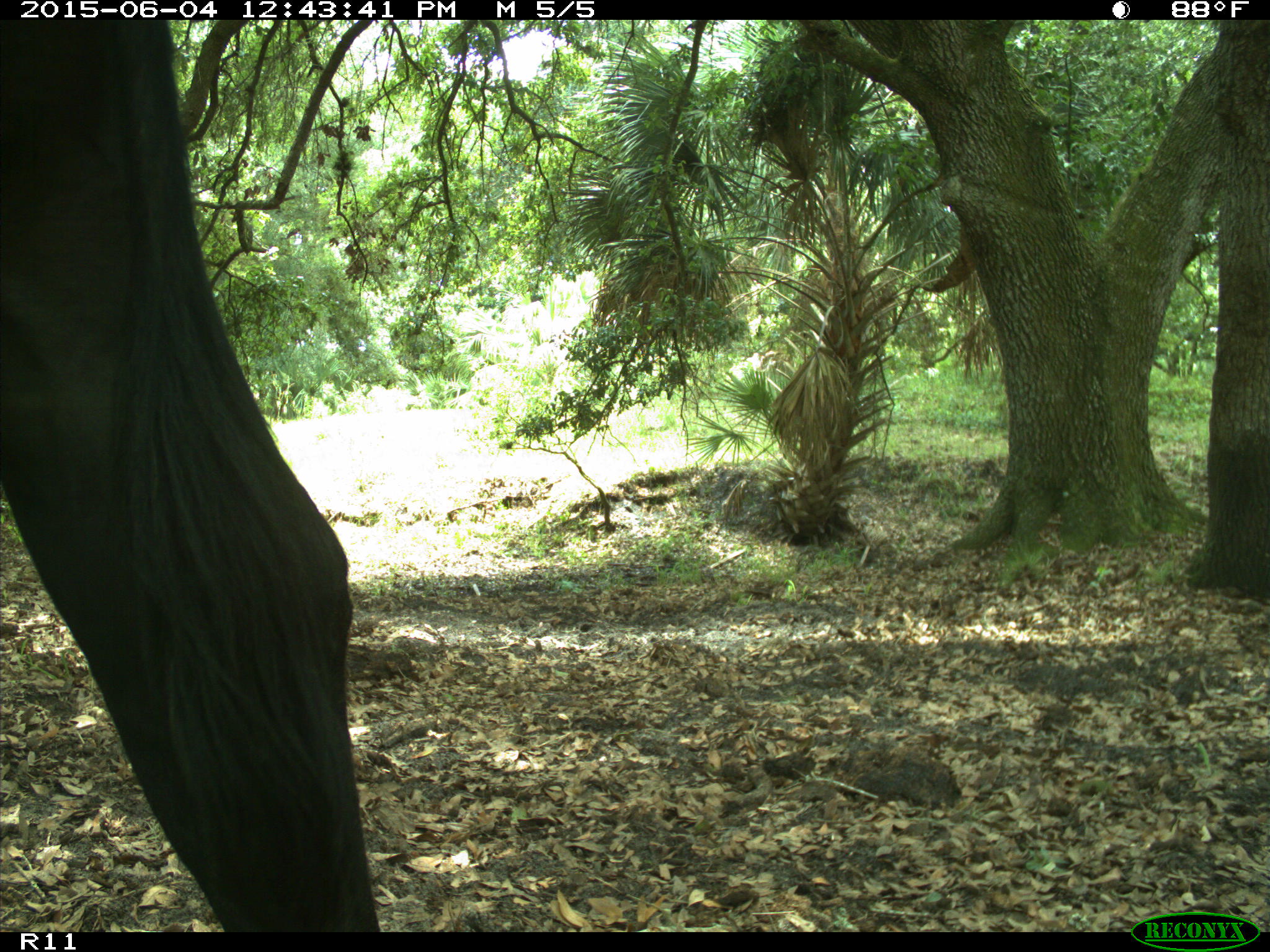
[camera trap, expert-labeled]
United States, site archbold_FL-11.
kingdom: Animalia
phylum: Chordata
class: Mammalia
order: Artiodactyla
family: Bovidae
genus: Bos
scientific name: Bos taurus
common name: domestic cow